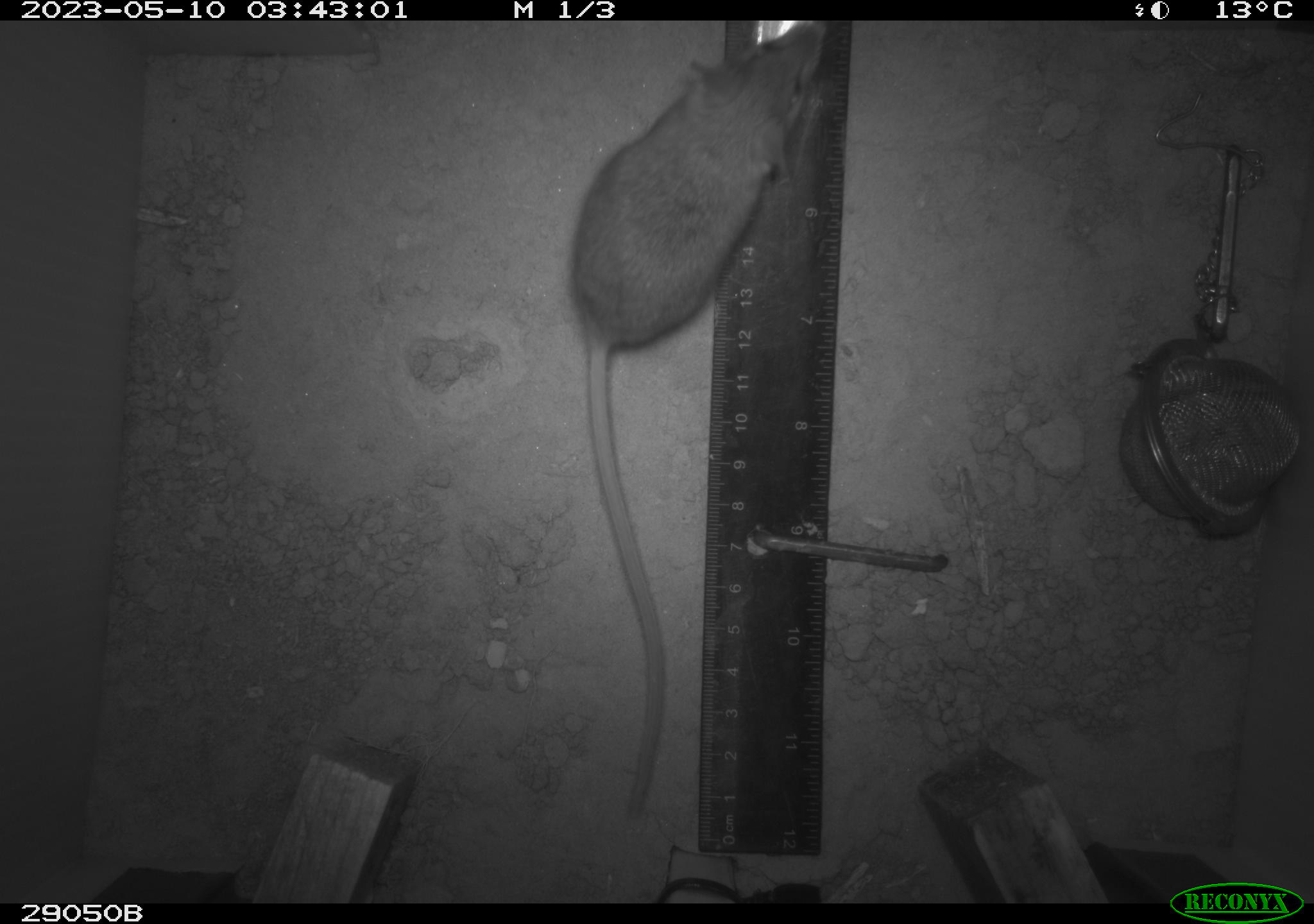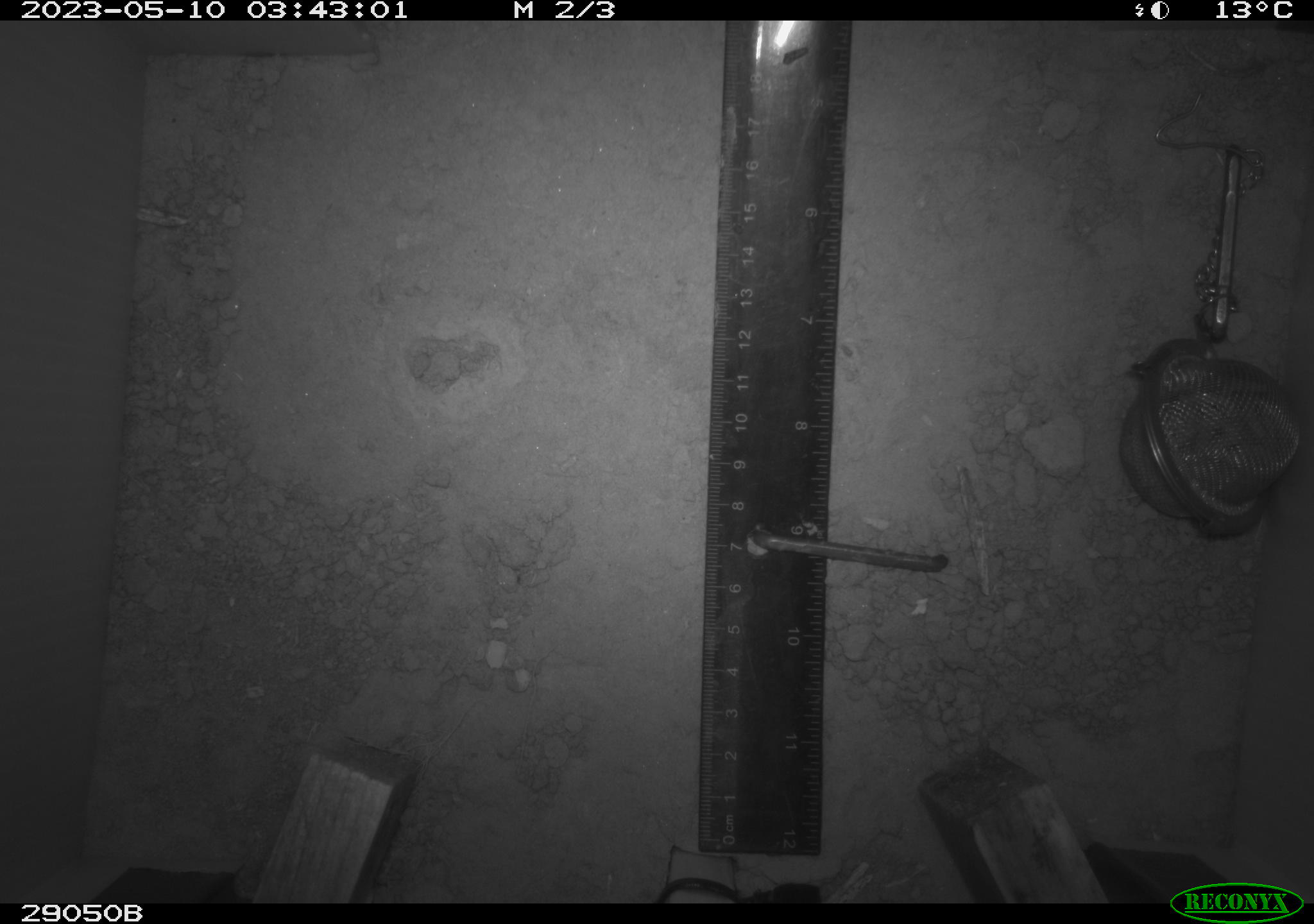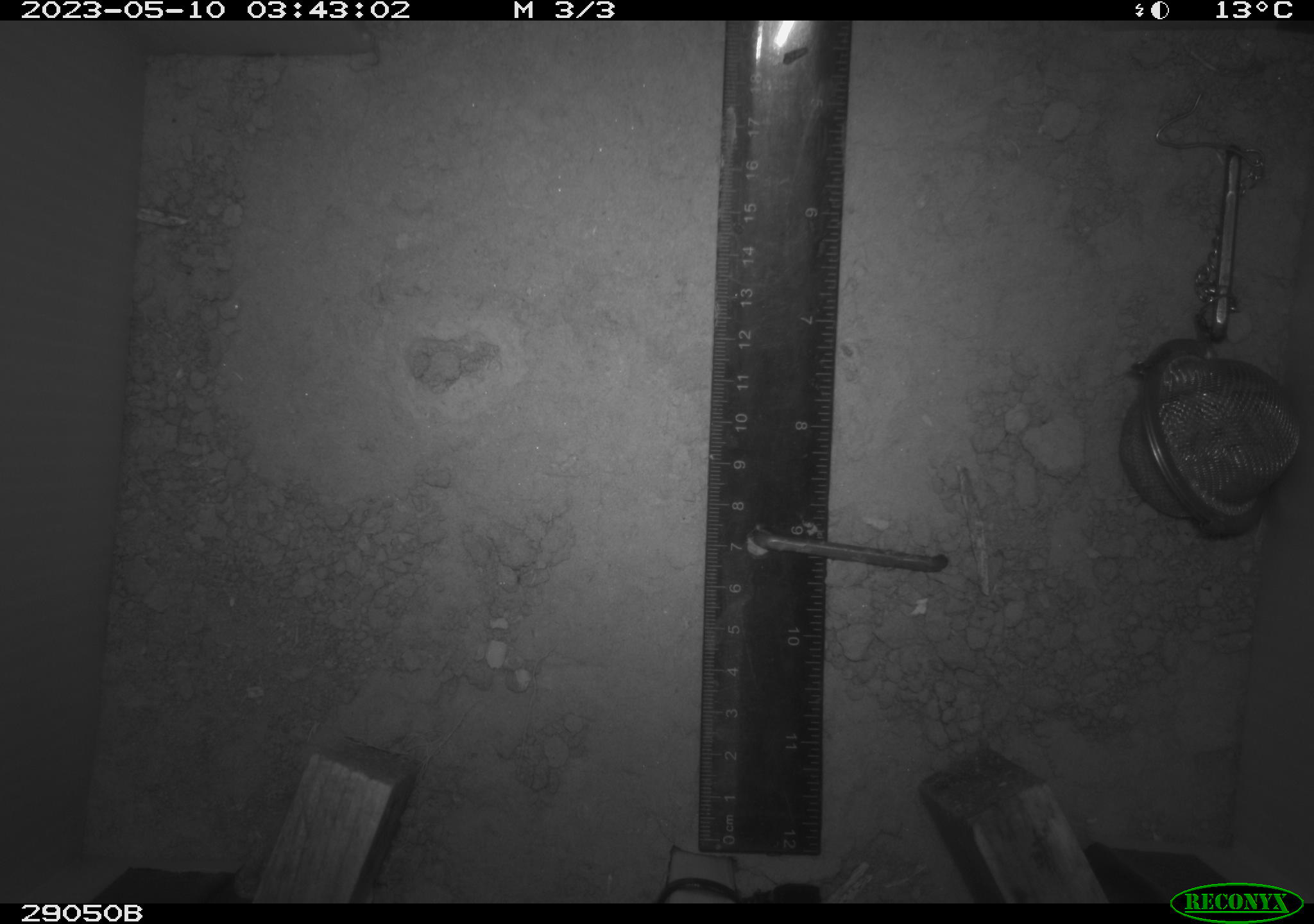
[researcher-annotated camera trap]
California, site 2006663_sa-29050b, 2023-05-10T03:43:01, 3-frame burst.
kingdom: Animalia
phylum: Chordata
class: Mammalia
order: Rodentia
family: Cricetidae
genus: Peromyscus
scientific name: Peromyscus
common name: deer mice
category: peromyscus species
Peromyscus species (deer mice) (Peromyscus).